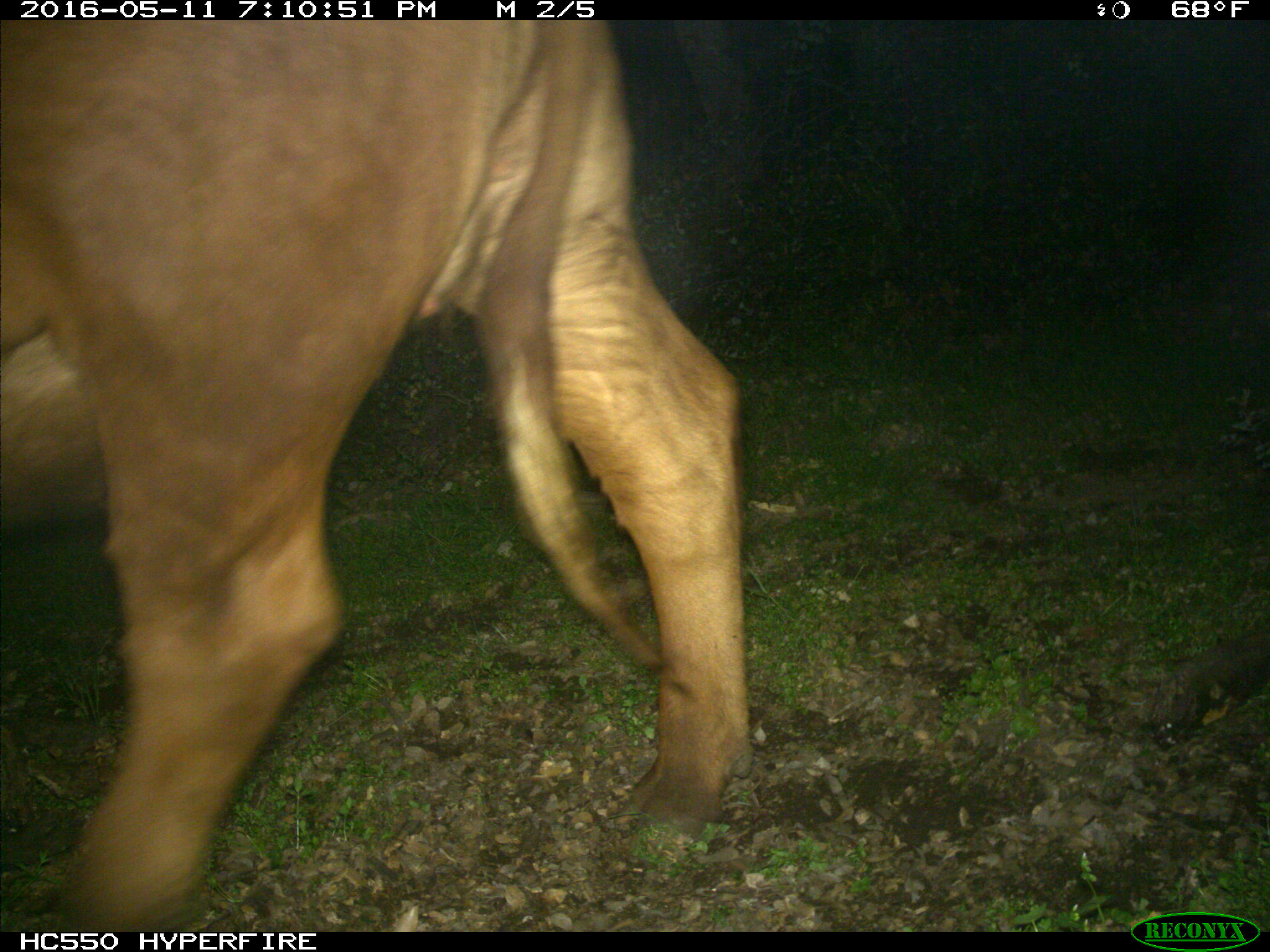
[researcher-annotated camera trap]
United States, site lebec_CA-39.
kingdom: Animalia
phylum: Chordata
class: Mammalia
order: Artiodactyla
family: Bovidae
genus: Bos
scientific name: Bos taurus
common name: domestic cow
Bos taurus (domestic cow).